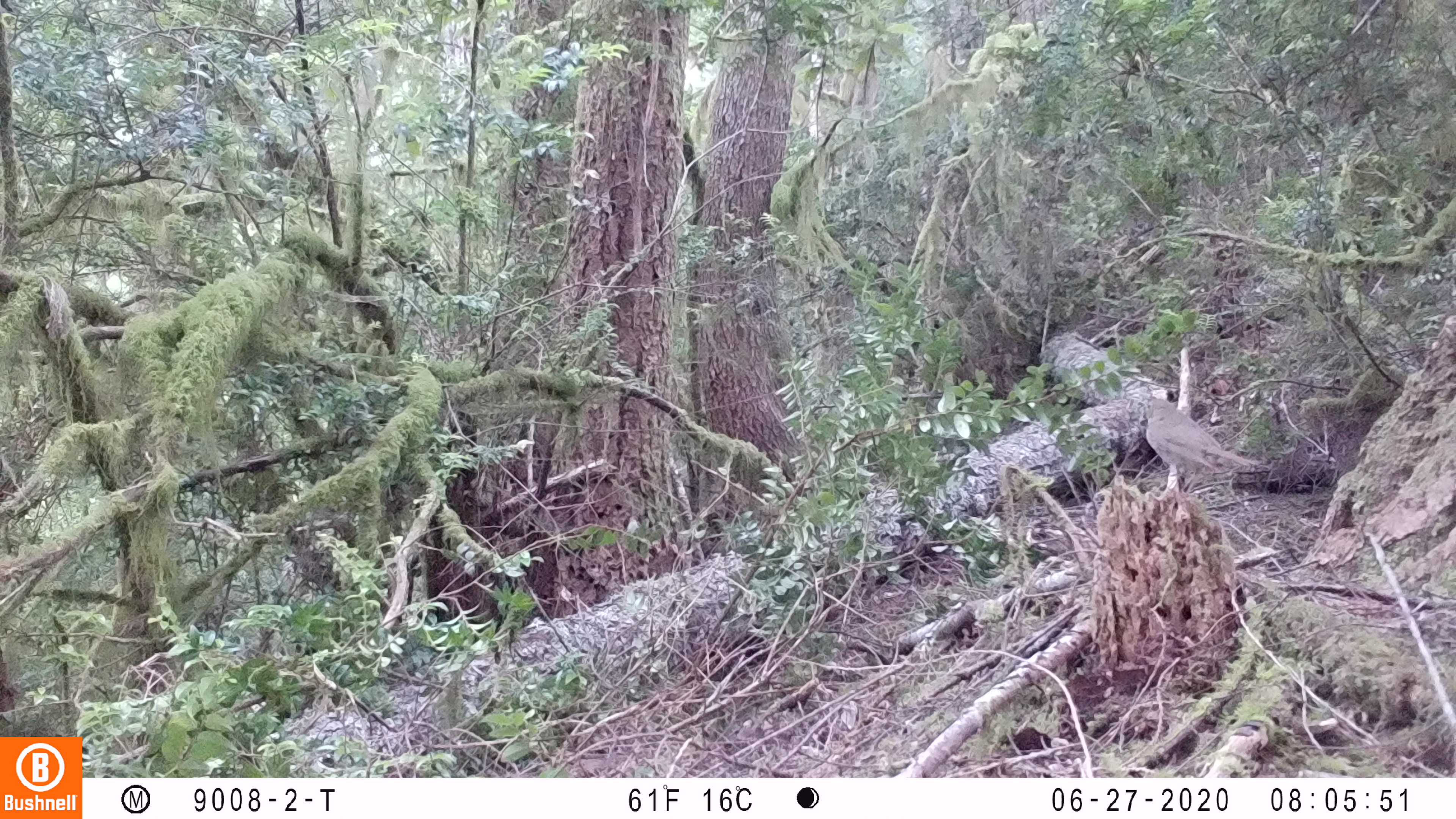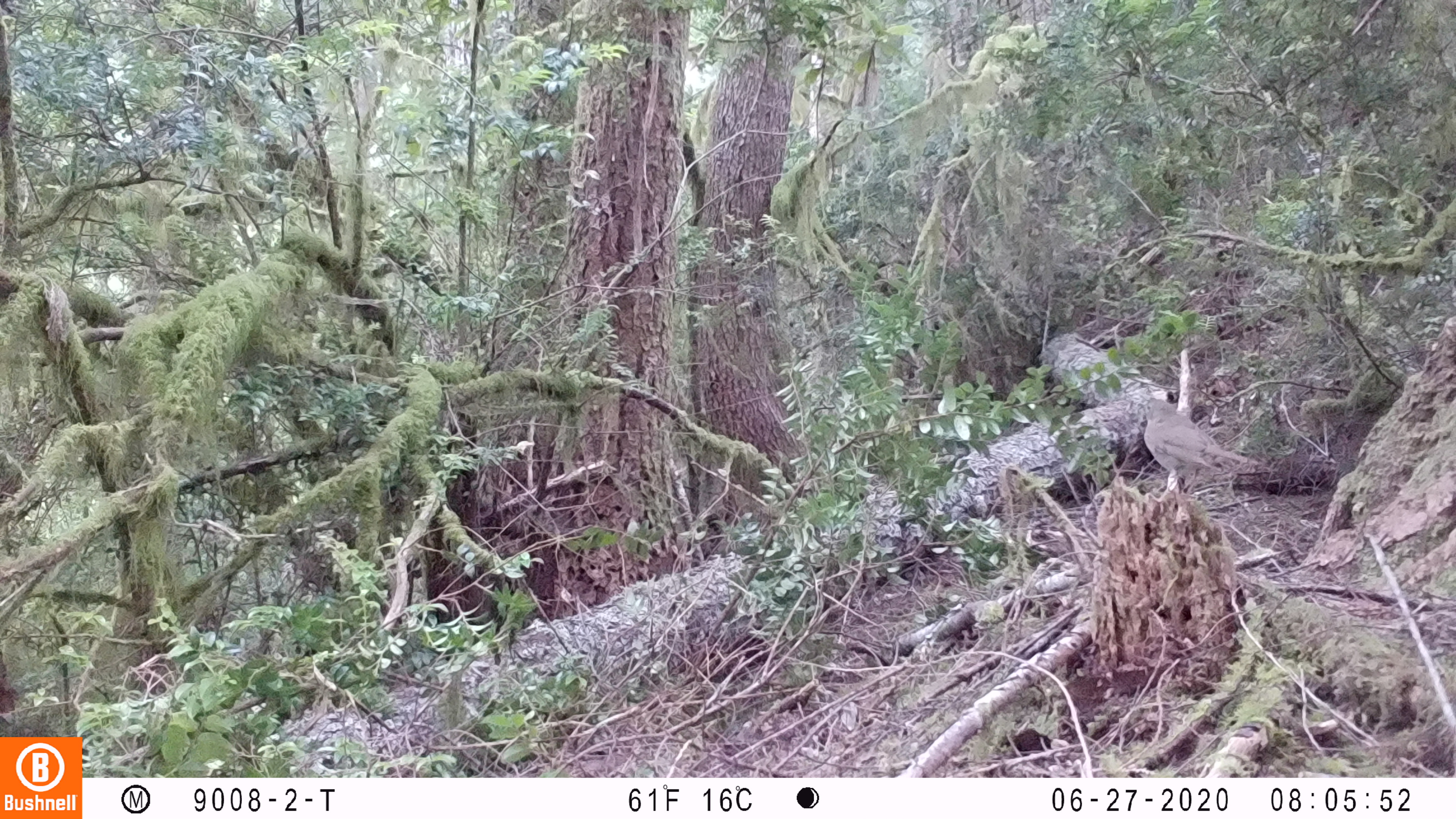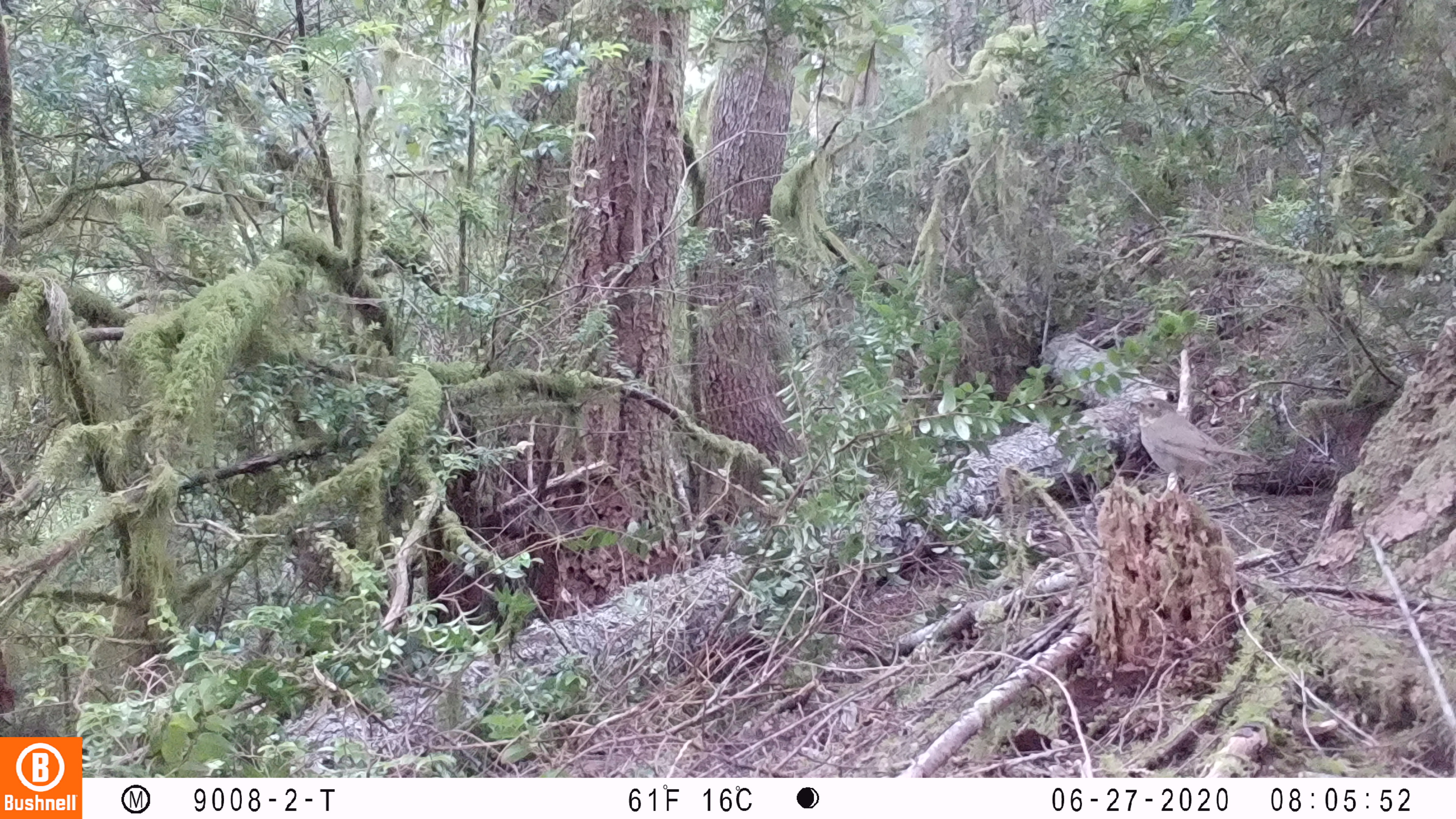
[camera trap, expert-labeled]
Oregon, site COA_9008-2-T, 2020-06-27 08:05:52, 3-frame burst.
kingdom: Animalia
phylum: Chordata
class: Aves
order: Passeriformes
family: Turdidae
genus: Catharus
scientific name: Catharus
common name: brown thrushes and nightingale-thrushes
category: catharus species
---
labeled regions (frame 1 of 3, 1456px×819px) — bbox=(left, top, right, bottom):
catharus species: bbox=(1129, 385, 1276, 504)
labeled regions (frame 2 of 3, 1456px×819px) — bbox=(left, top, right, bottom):
catharus species: bbox=(1131, 387, 1274, 501)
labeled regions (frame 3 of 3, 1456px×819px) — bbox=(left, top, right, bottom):
catharus species: bbox=(1121, 386, 1265, 504)